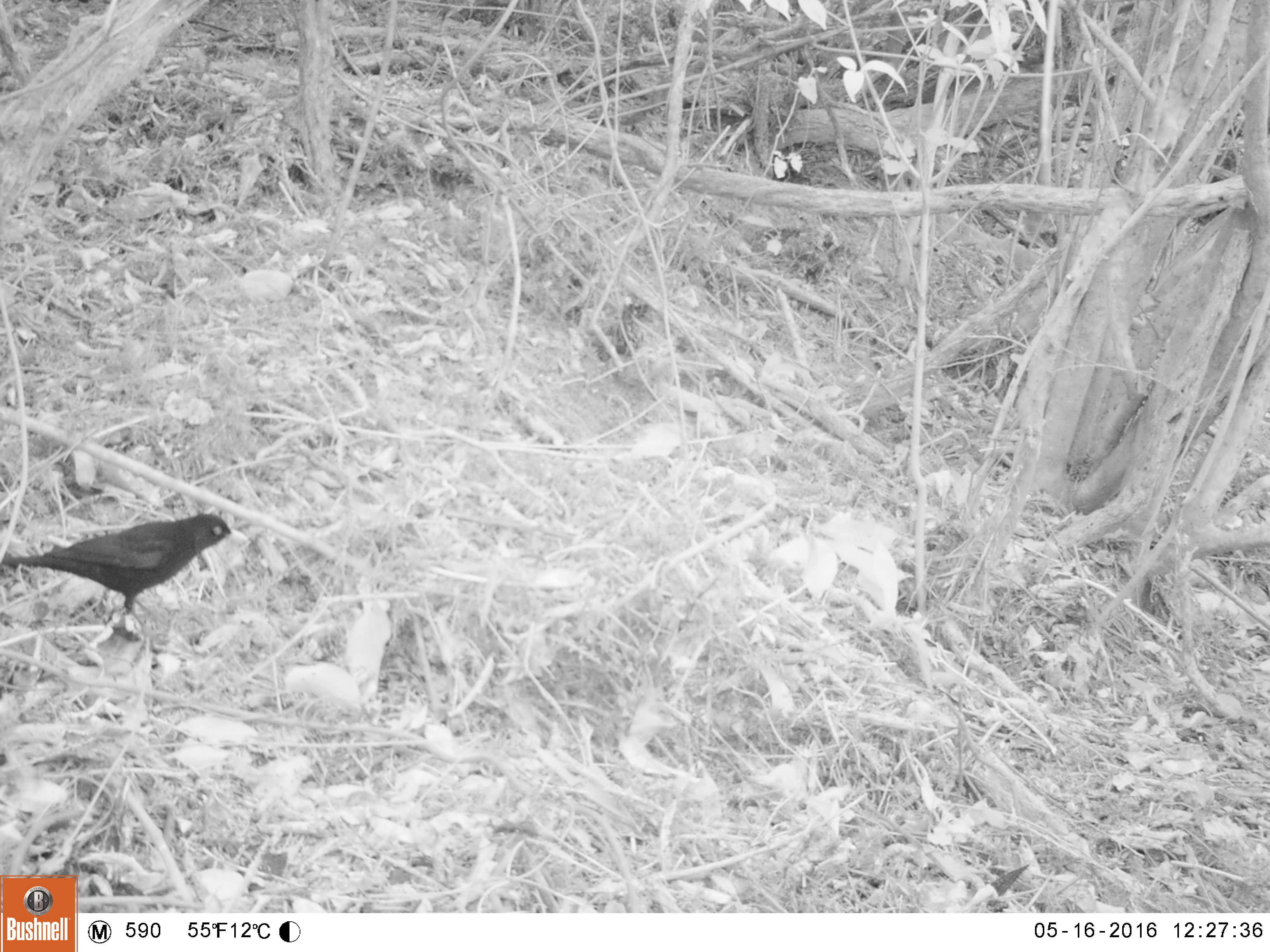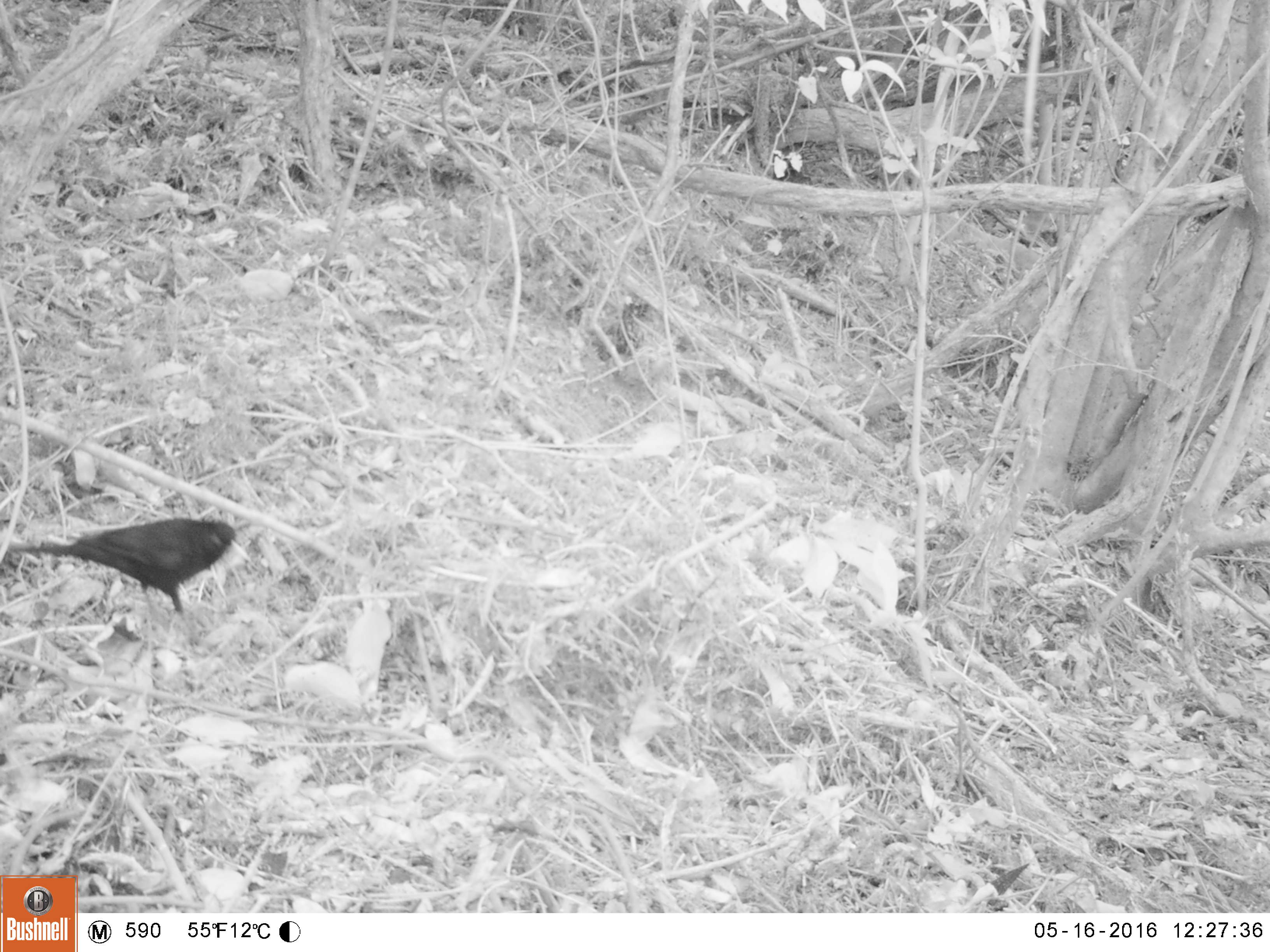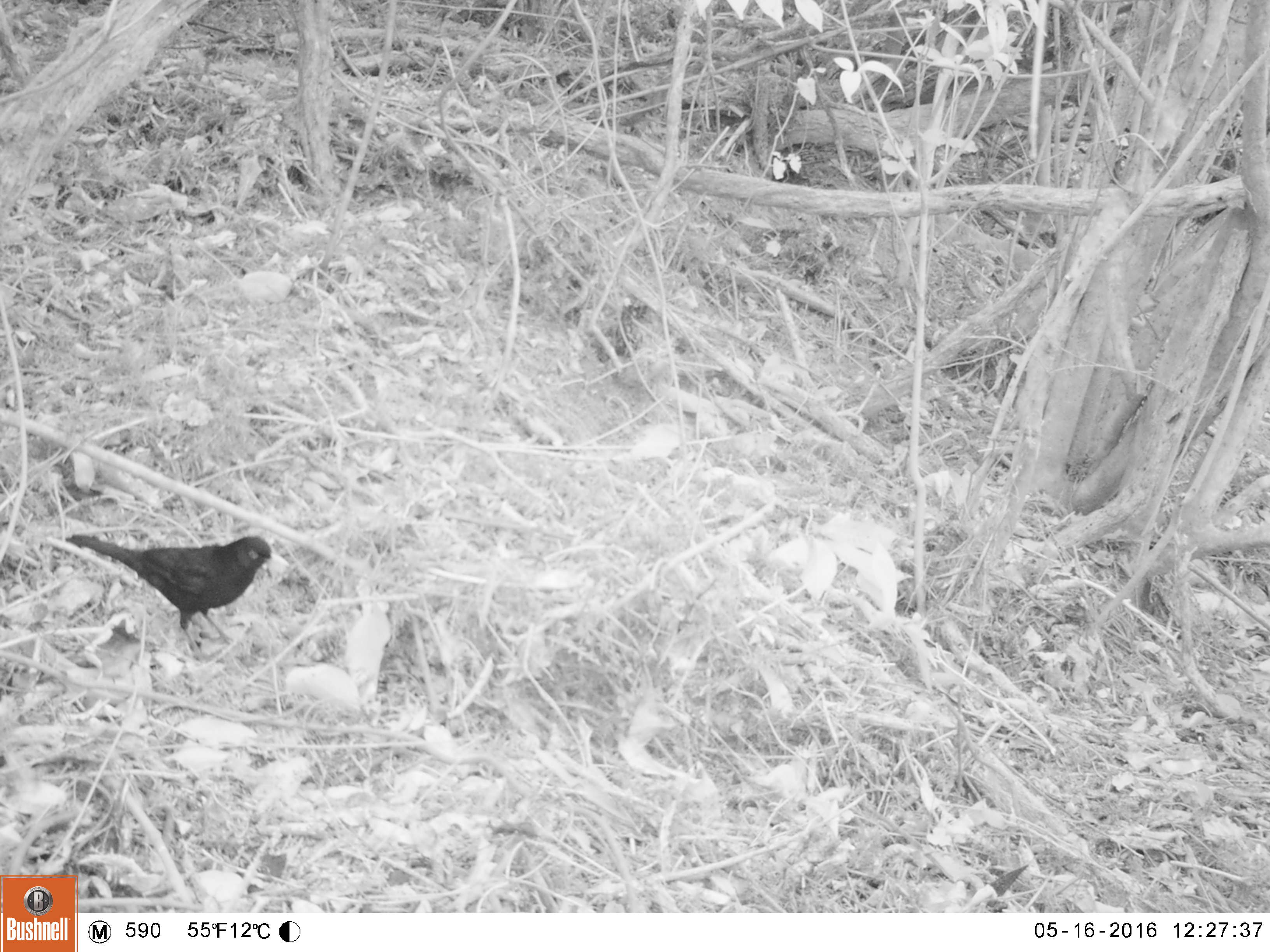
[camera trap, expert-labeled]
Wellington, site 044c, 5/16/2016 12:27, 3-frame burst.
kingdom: Animalia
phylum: Chordata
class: Aves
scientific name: Aves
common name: bird